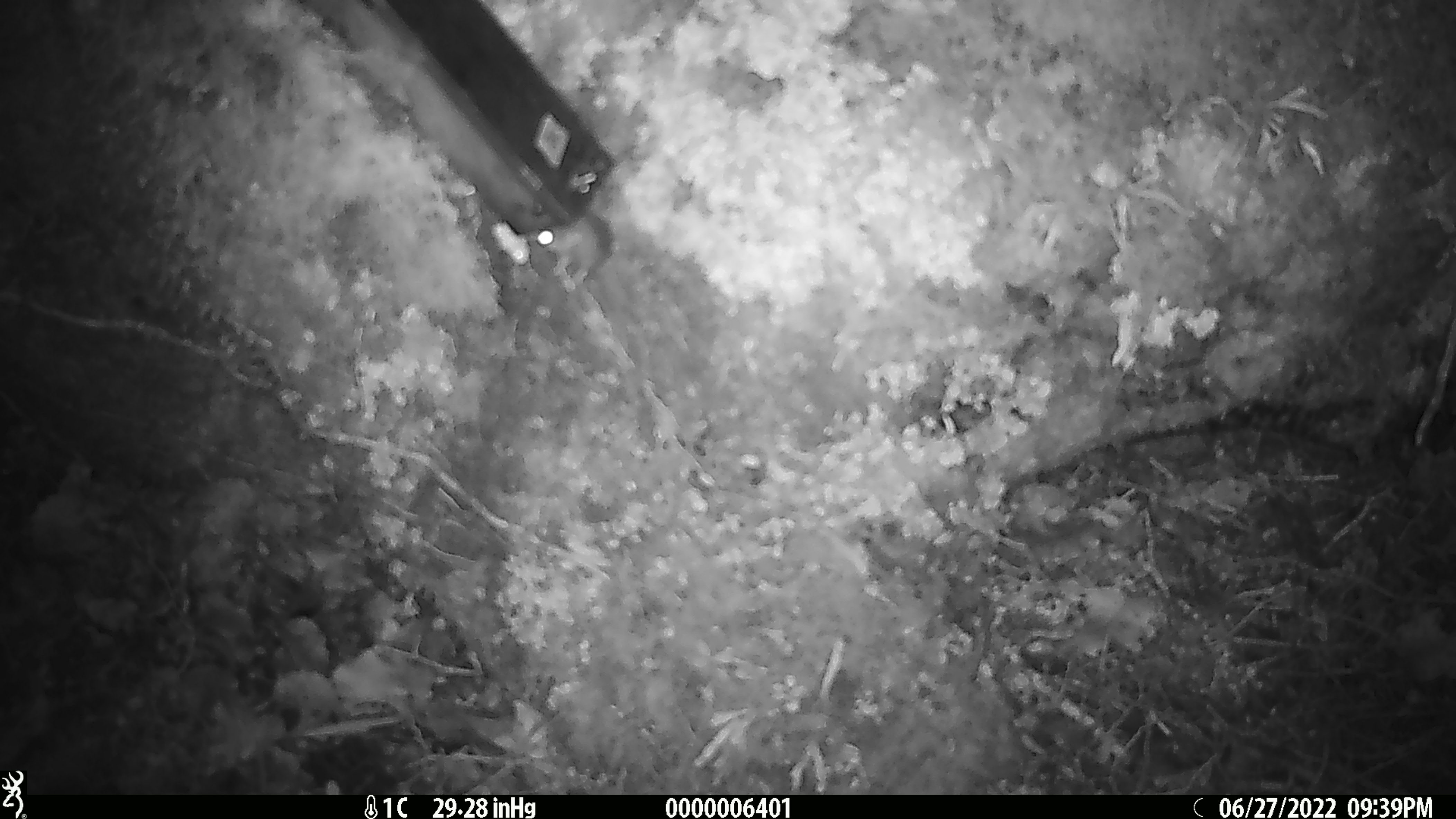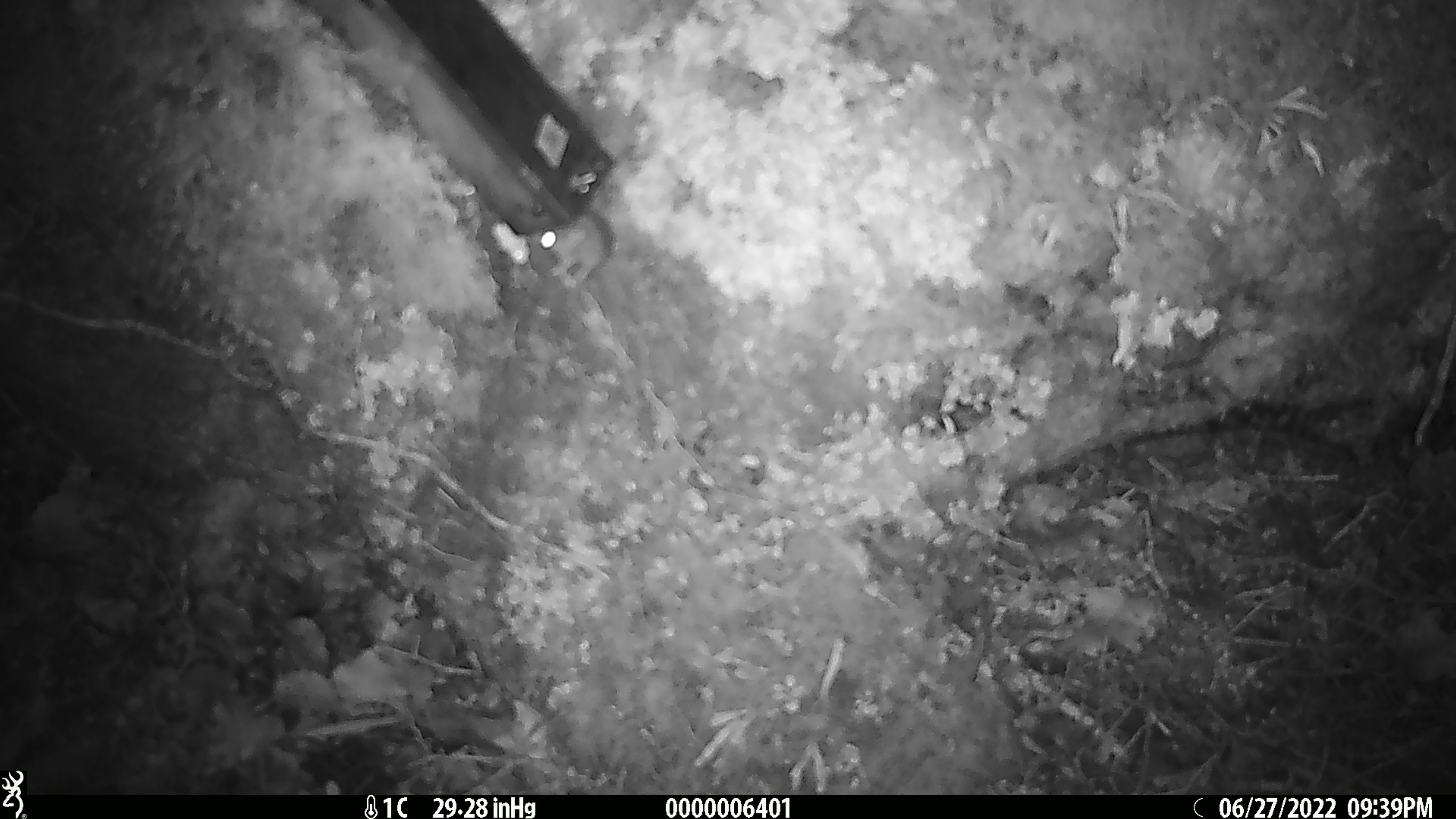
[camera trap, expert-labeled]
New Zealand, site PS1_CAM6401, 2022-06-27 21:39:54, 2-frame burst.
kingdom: Animalia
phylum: Chordata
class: Mammalia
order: Rodentia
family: Muridae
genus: Mus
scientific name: Mus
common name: mouse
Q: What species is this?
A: Mouse (Mus).